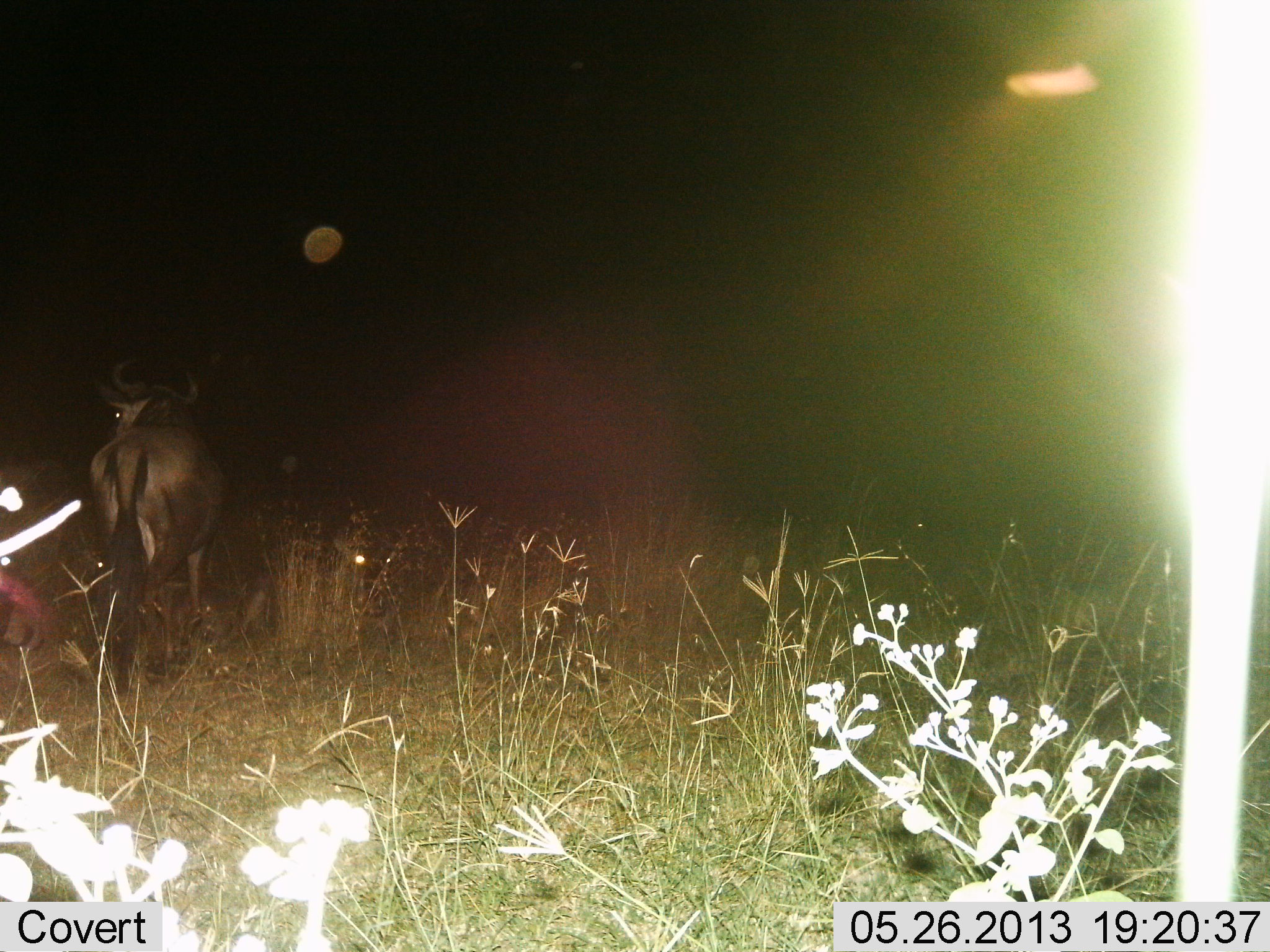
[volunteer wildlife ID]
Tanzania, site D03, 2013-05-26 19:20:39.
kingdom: Animalia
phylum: Chordata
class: Mammalia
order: Artiodactyla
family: Bovidae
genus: Connochaetes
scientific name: Connochaetes taurinus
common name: blue wildebeest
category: wildebeest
Wildebeest (blue wildebeest) (Connochaetes taurinus), count 1. Behavior (volunteer vote fractions): standing 80%, resting 10%, moving 20%, interacting 0%. Young present (vote fraction): 5%. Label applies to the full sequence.